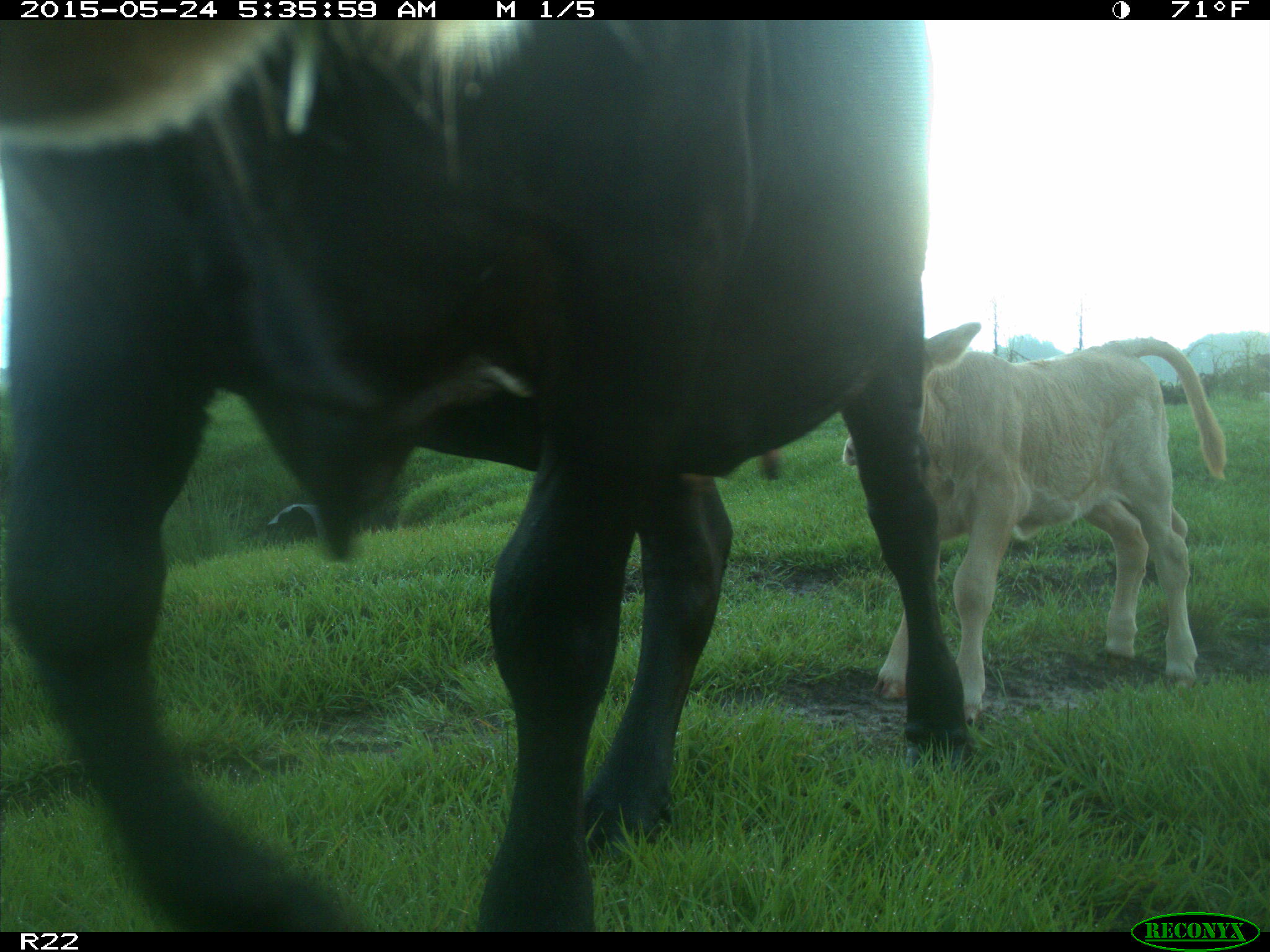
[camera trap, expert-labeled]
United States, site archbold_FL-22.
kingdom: Animalia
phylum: Chordata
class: Mammalia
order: Artiodactyla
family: Bovidae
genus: Bos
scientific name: Bos taurus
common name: domestic cow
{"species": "Bos taurus (domestic cow)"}